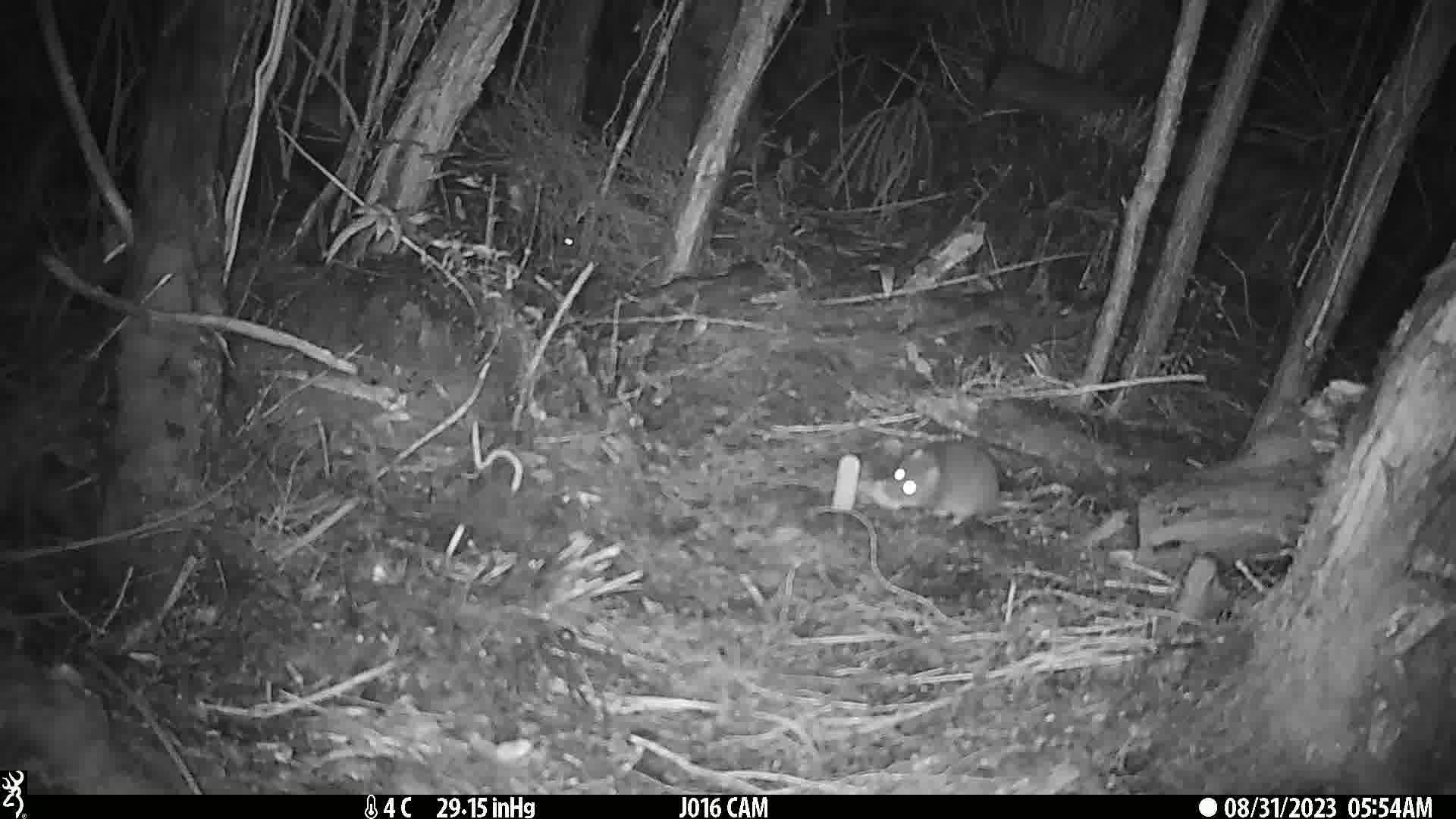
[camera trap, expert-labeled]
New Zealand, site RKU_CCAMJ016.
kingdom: Animalia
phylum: Chordata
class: Mammalia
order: Rodentia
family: Muridae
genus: Rattus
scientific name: Rattus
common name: rat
Rat (Rattus).